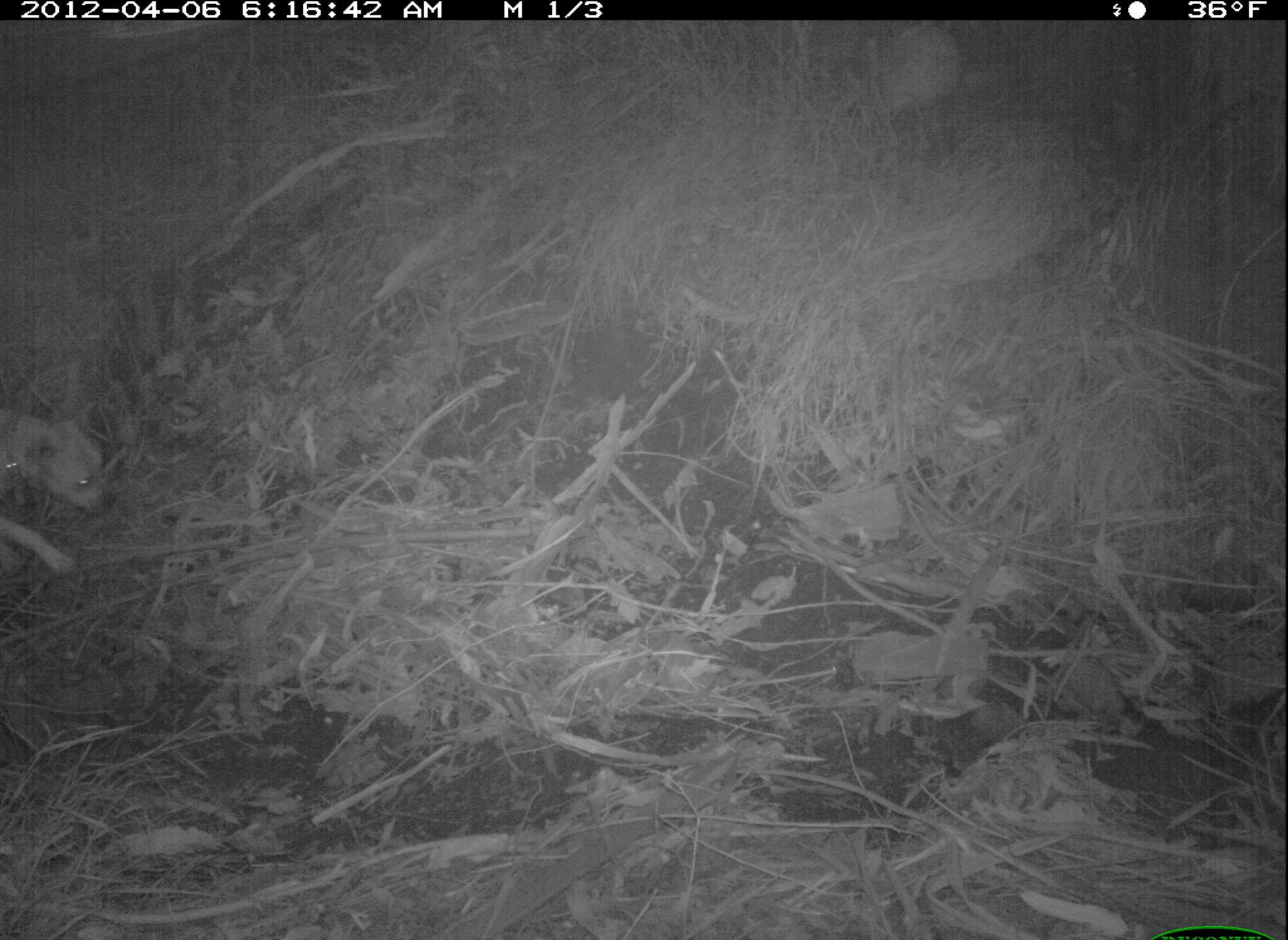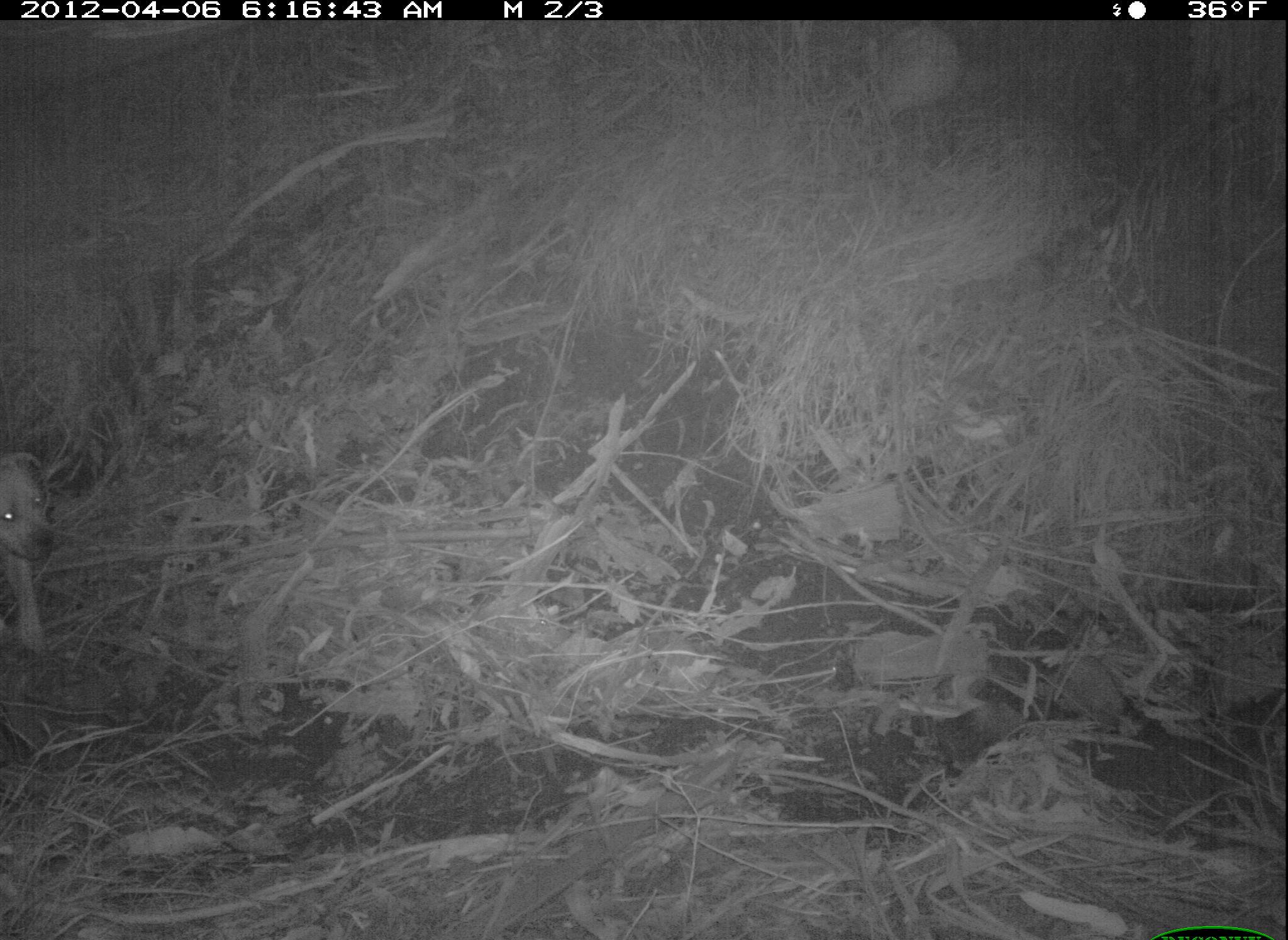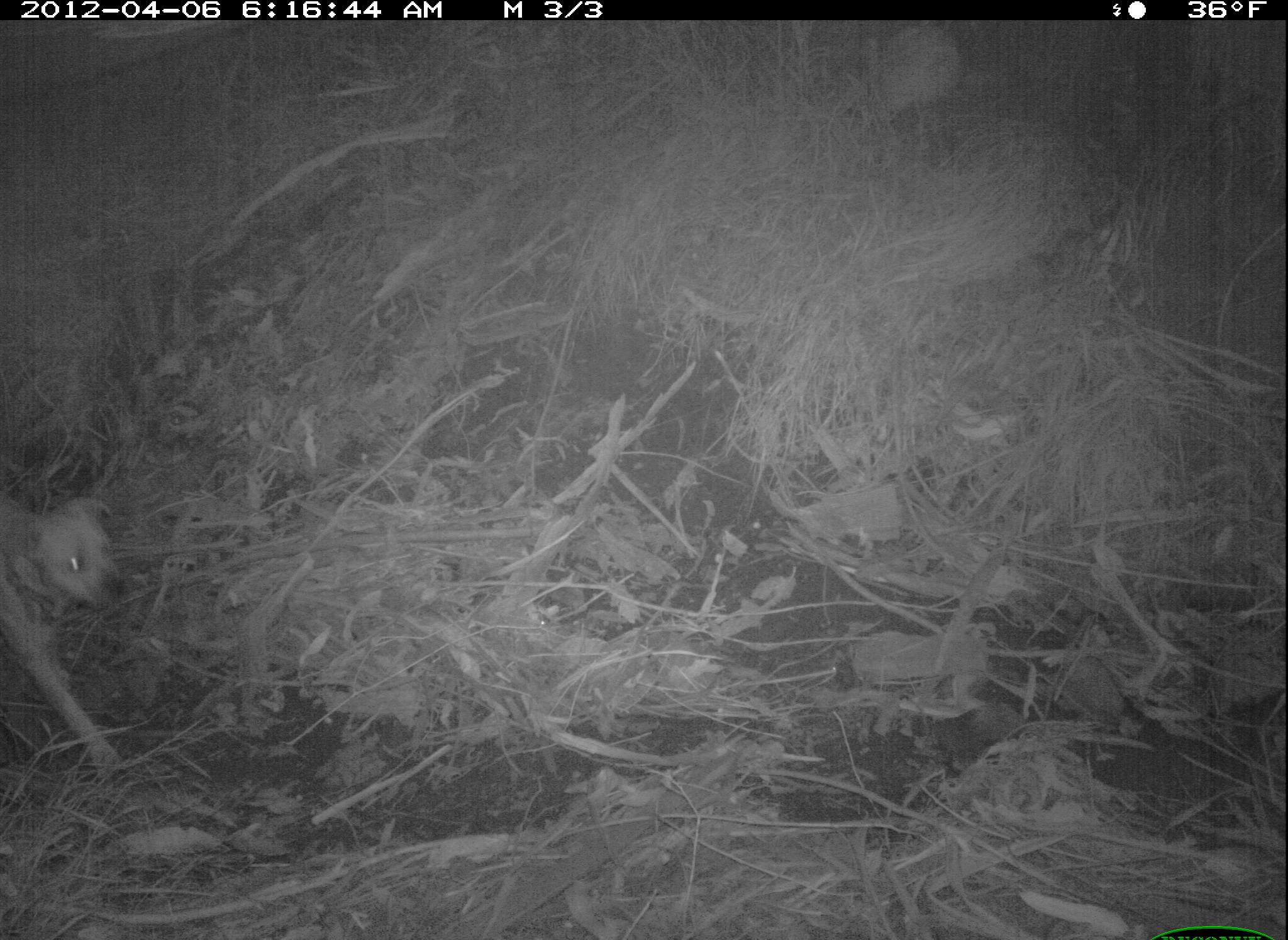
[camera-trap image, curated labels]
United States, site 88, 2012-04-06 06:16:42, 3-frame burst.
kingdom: Animalia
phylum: Chordata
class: Mammalia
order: Carnivora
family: Canidae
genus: Canis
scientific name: Canis familiaris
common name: domestic dog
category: dog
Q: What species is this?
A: Dog (domestic dog) (Canis familiaris).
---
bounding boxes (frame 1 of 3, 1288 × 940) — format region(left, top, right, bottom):
dog: region(0, 401, 122, 575)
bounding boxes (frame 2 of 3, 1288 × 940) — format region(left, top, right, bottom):
dog: region(2, 427, 79, 681)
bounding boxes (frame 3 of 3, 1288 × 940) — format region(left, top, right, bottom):
dog: region(2, 494, 147, 768)